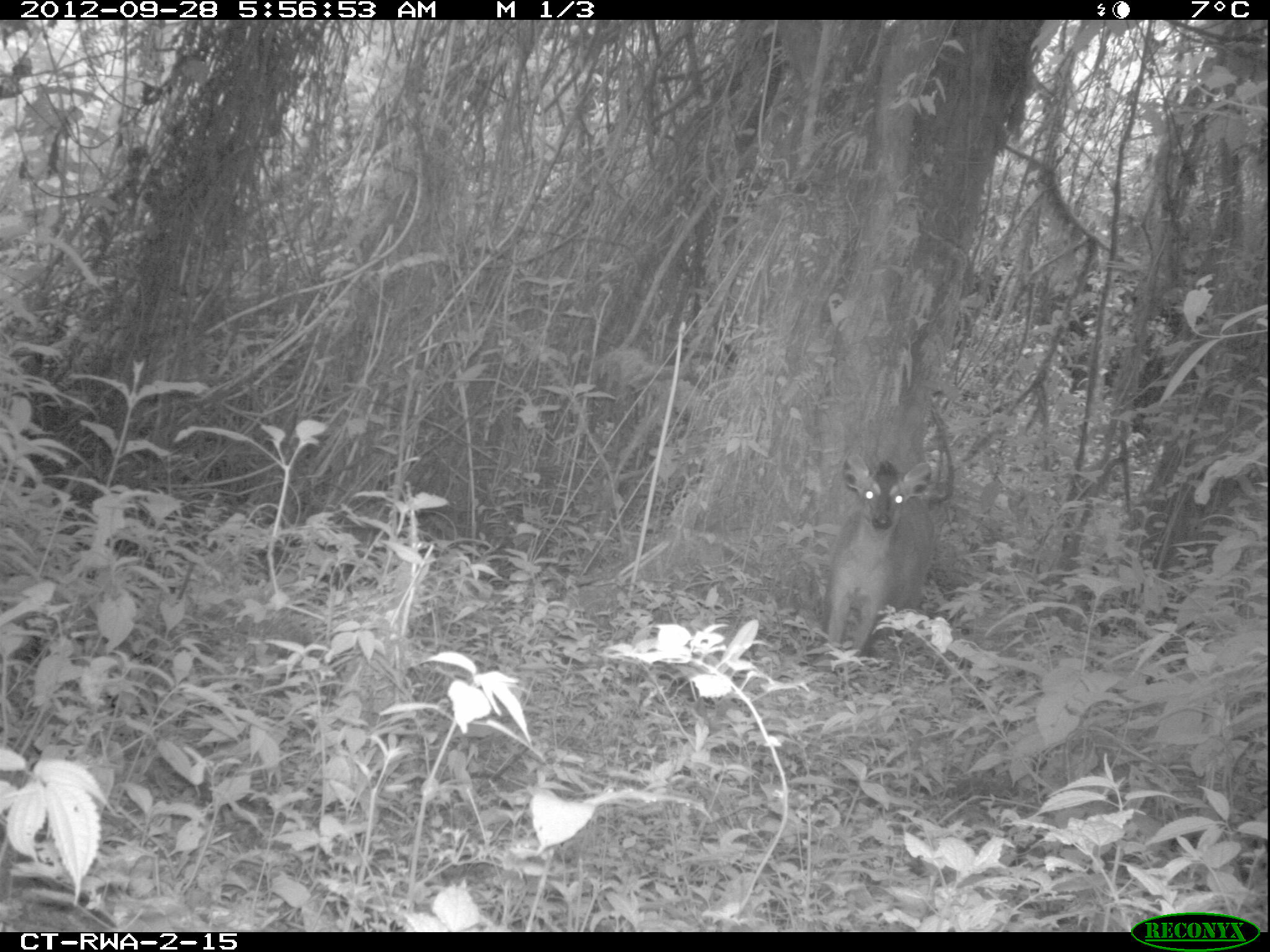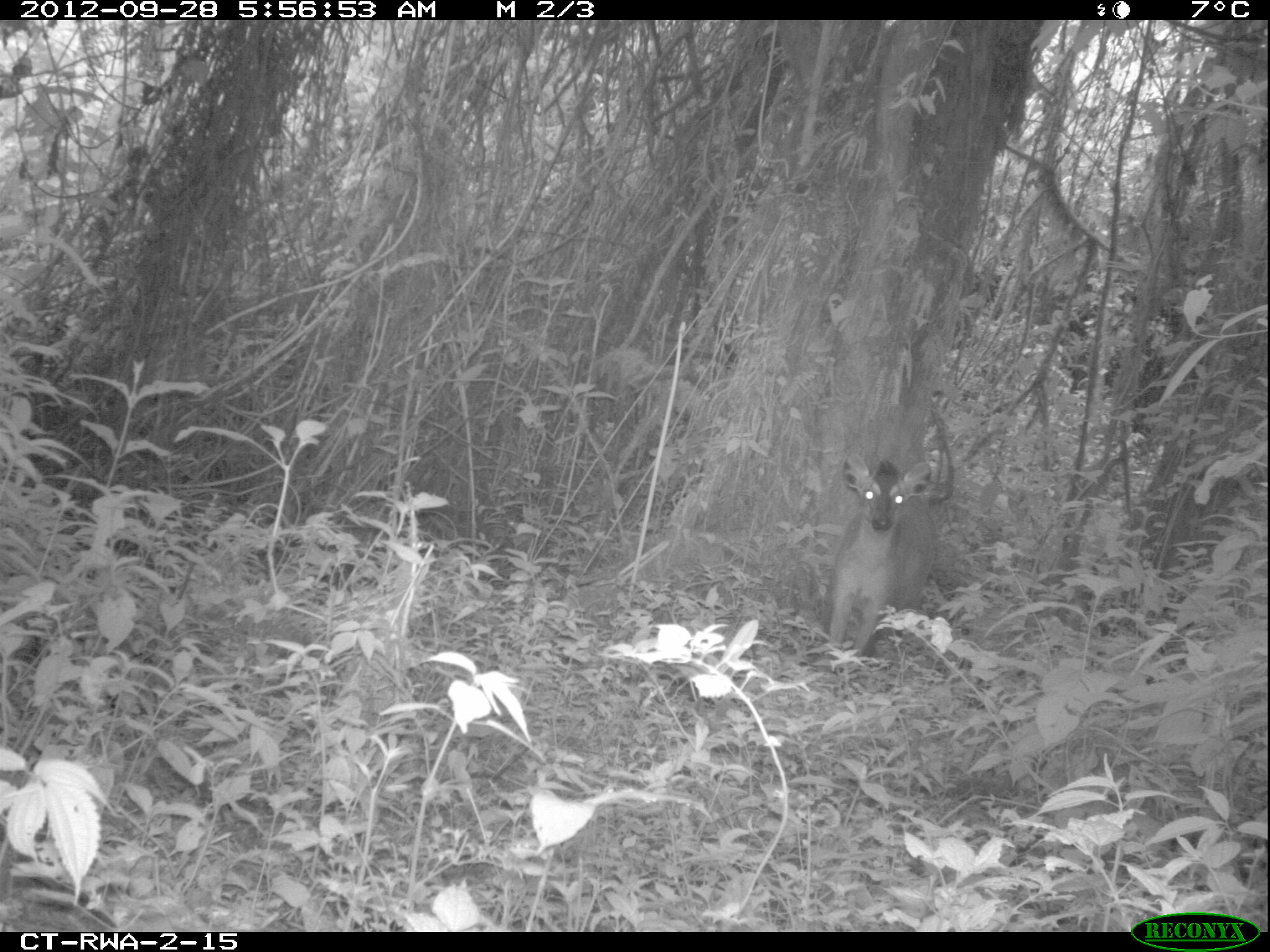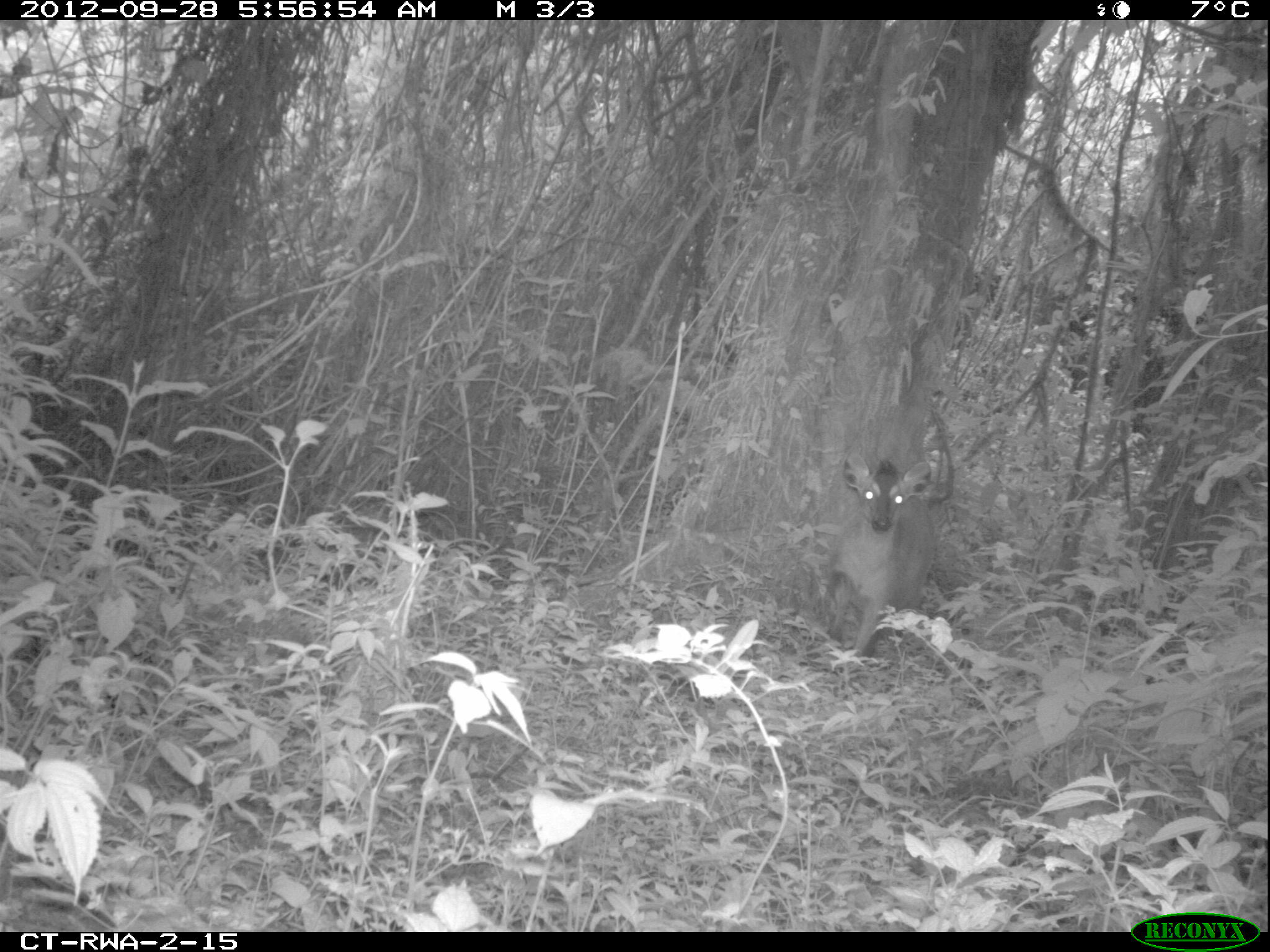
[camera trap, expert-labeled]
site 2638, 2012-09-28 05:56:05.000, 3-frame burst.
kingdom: Animalia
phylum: Chordata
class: Mammalia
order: Artiodactyla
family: Bovidae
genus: Cephalophus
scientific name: Cephalophus nigrifrons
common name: black-fronted duiker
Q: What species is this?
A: Cephalophus nigrifrons (black-fronted duiker).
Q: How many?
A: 1.